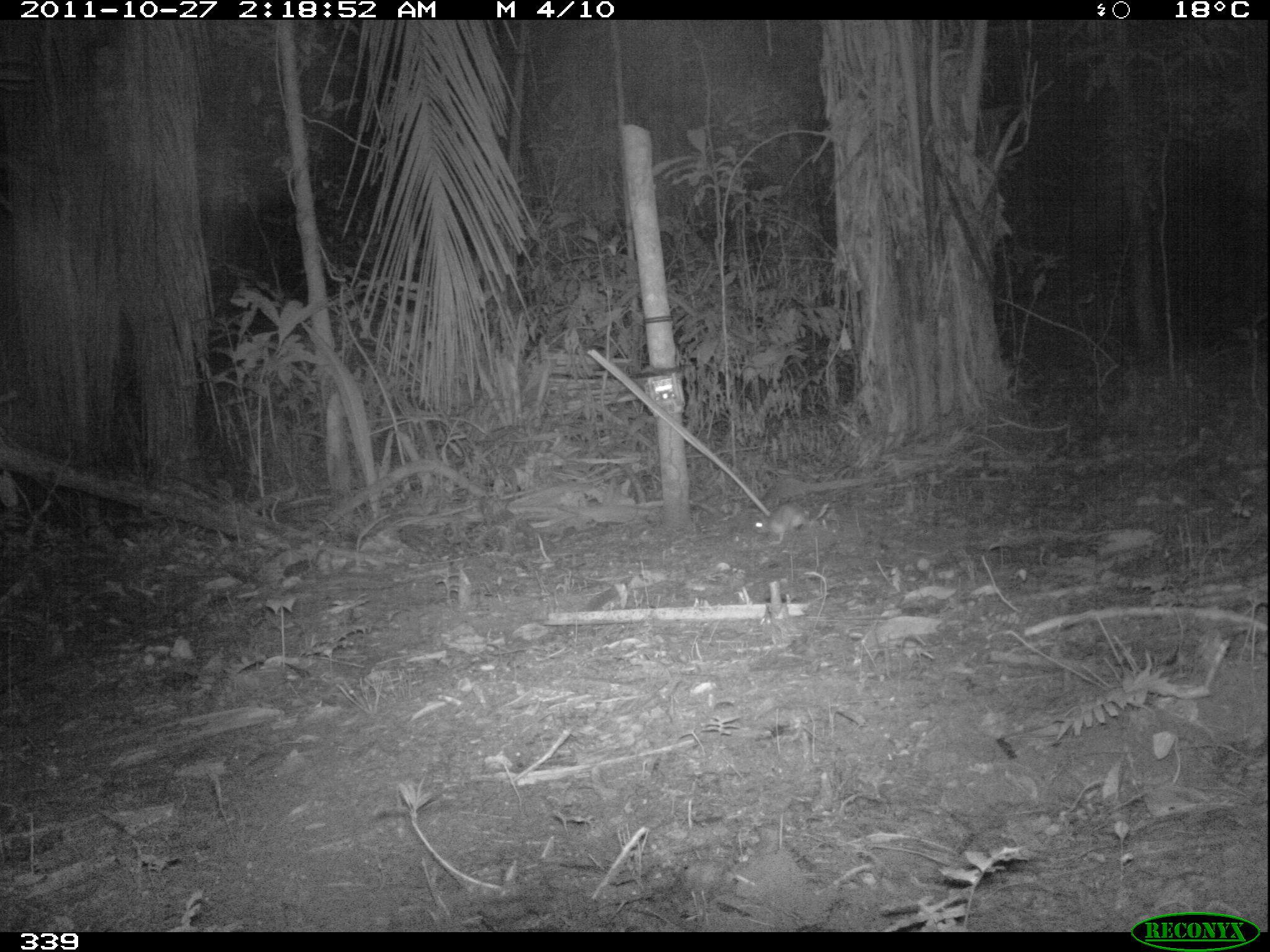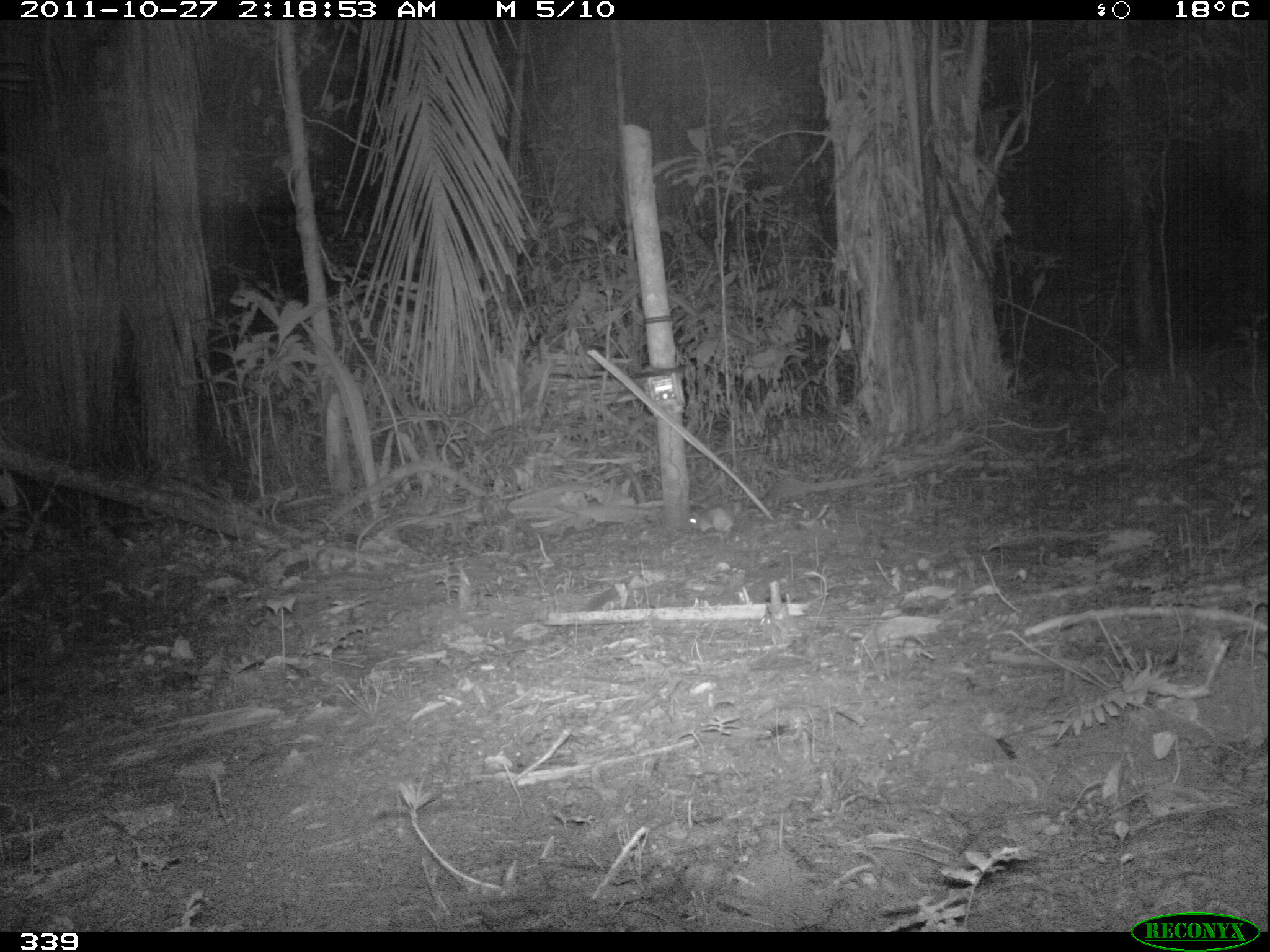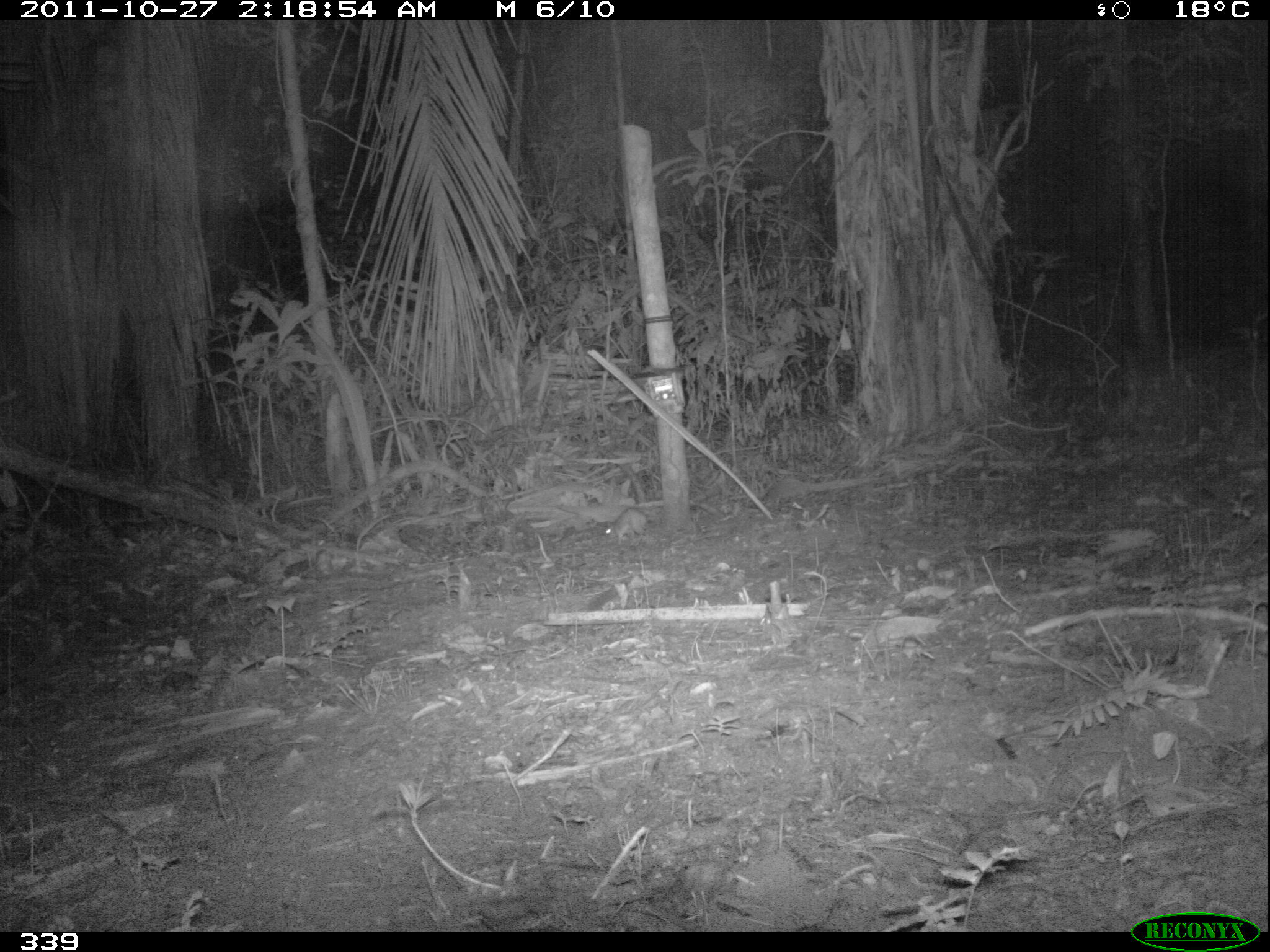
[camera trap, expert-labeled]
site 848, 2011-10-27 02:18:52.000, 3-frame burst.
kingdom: Animalia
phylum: Chordata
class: Mammalia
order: Rodentia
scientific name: Rodentia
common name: rodents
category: unknown rodent